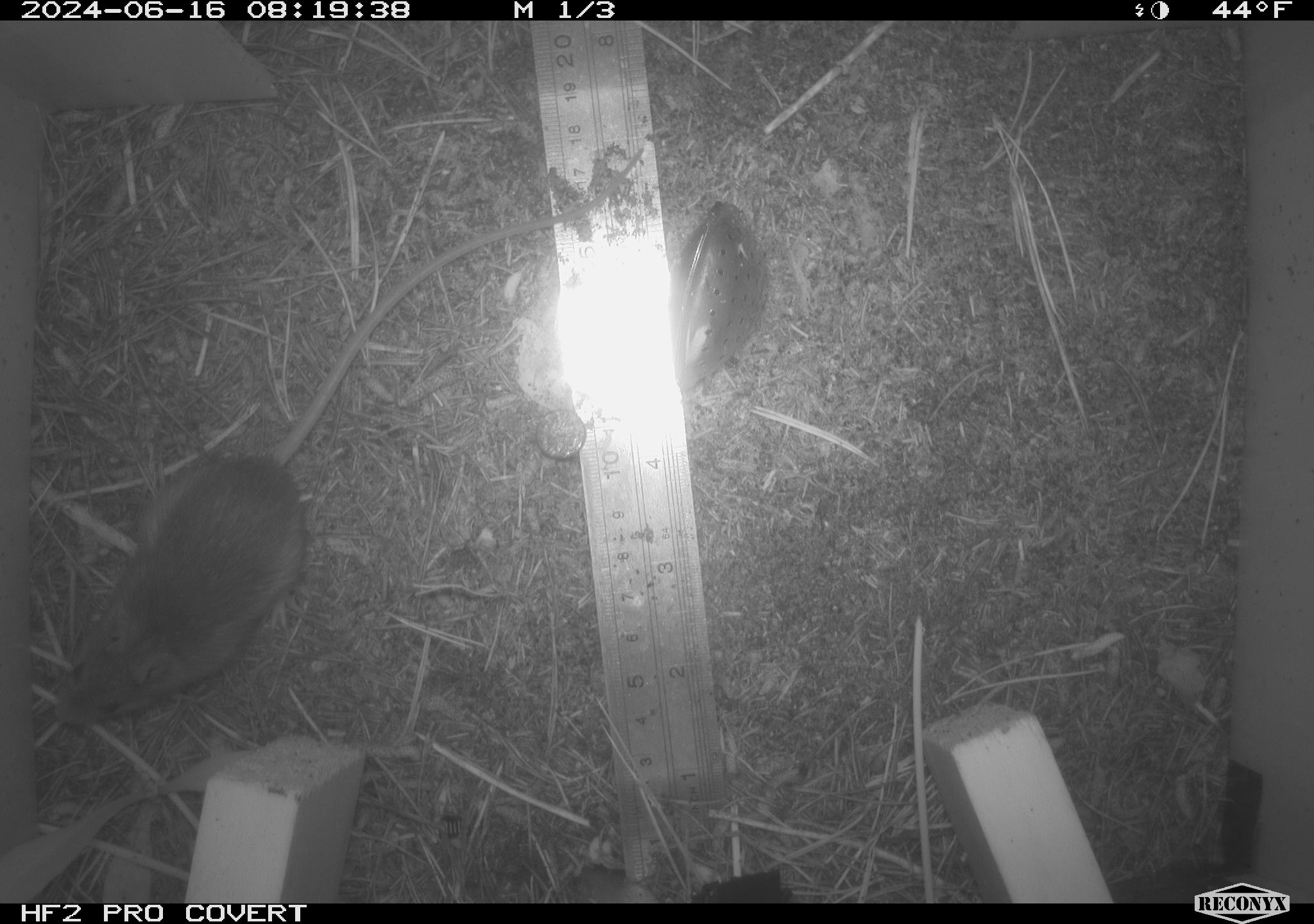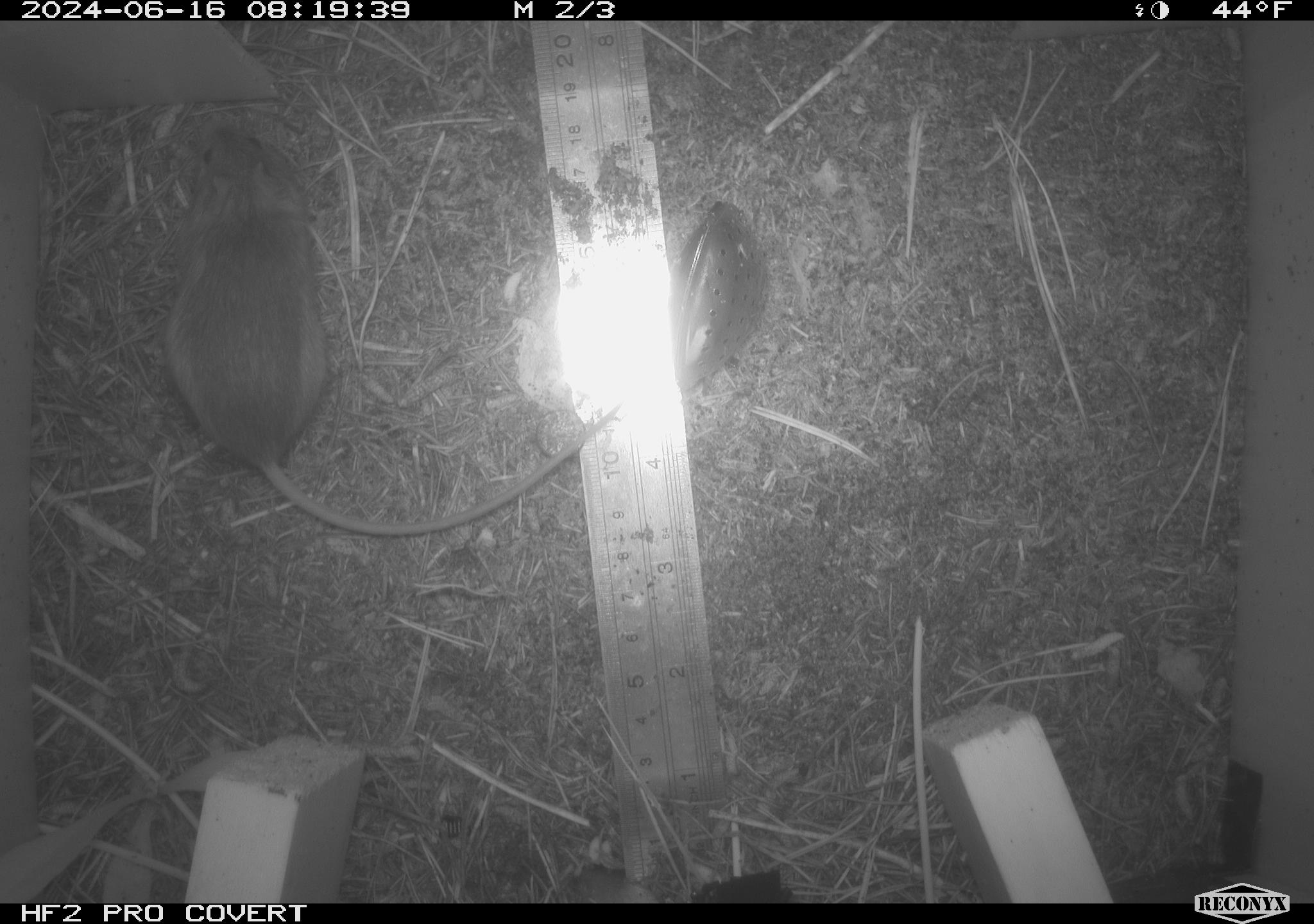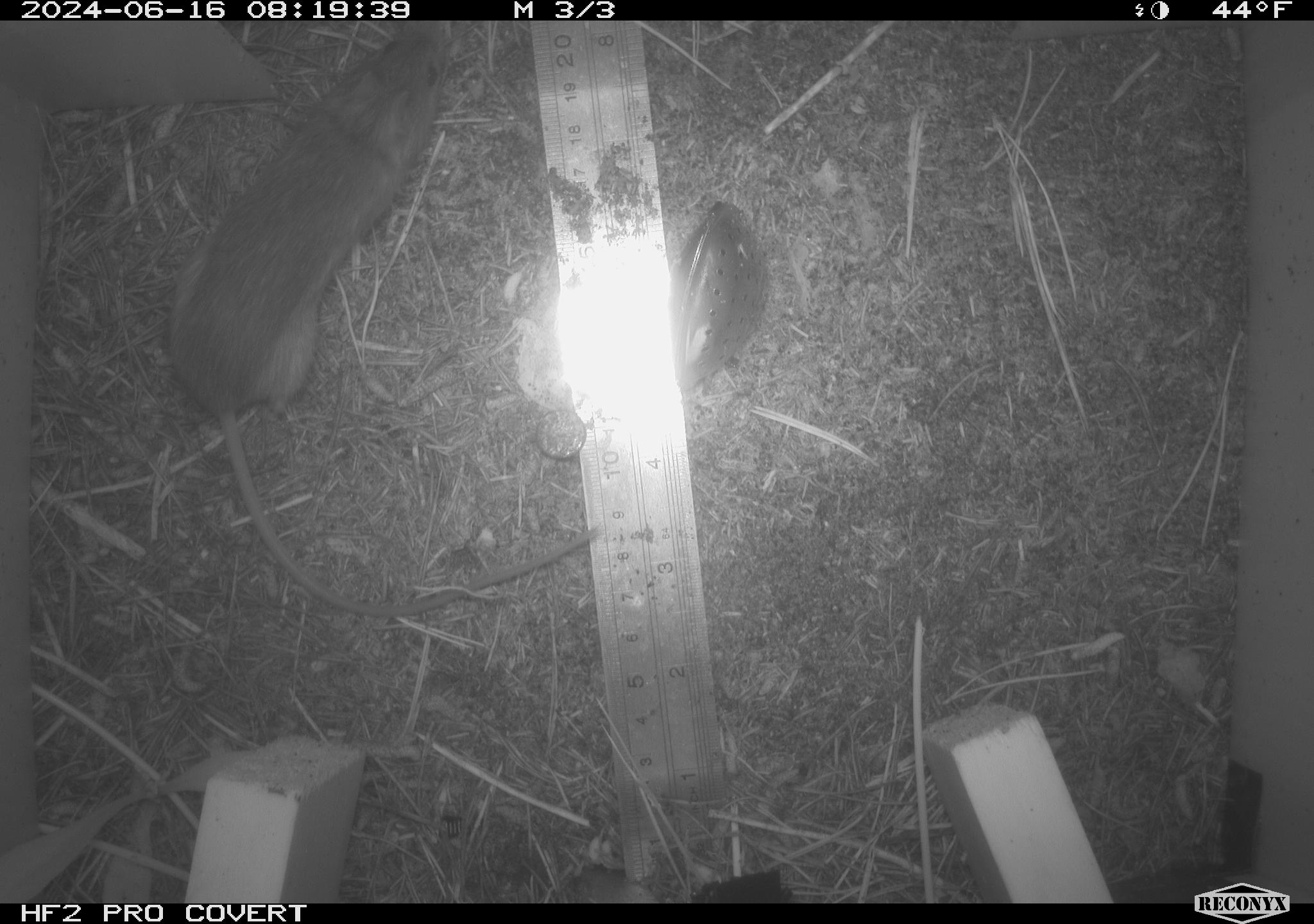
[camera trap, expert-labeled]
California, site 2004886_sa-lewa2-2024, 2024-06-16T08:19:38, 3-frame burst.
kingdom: Animalia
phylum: Chordata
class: Mammalia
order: Rodentia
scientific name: Rodentia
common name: rodent